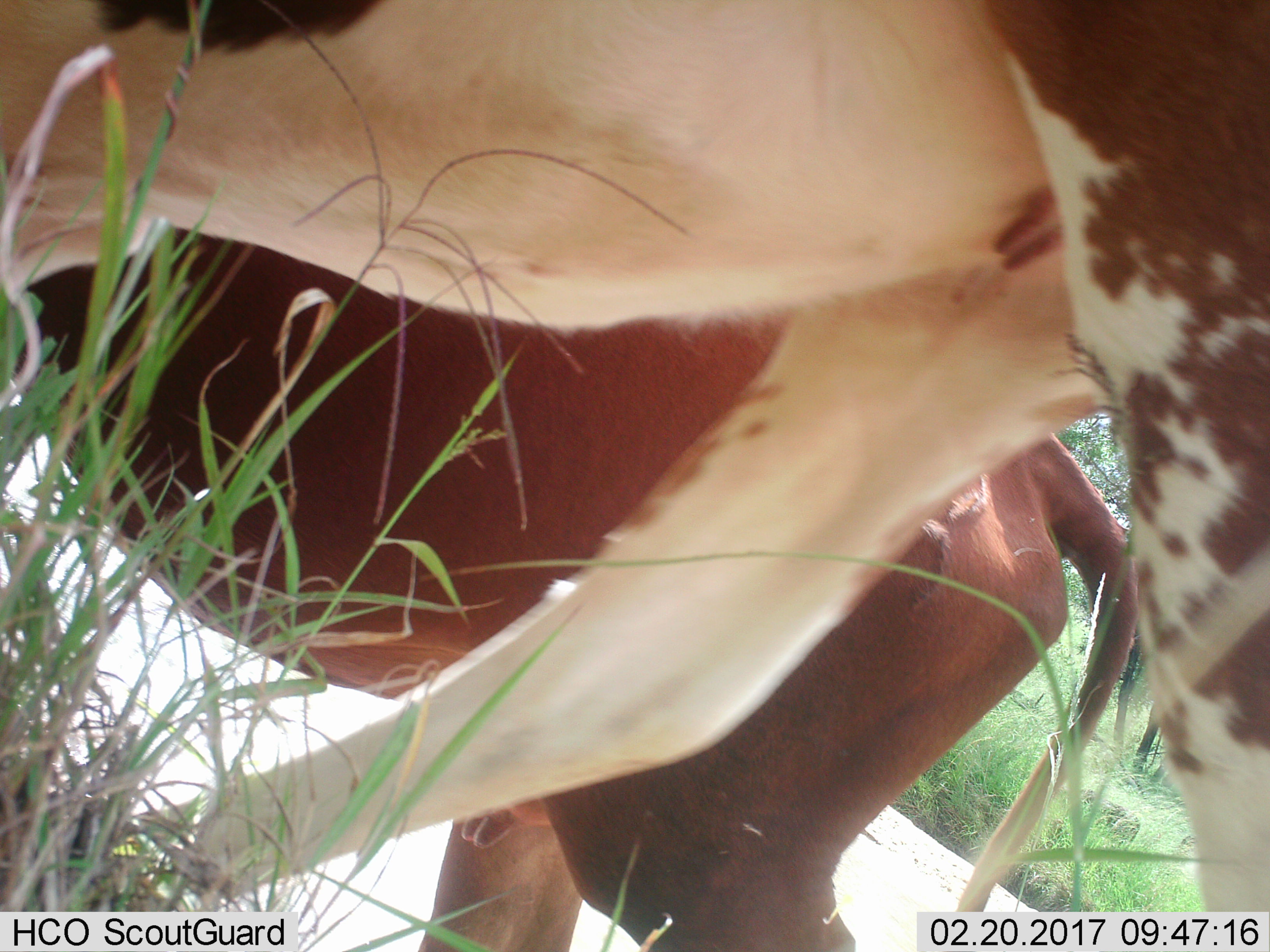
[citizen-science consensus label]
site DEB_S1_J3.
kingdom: Animalia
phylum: Chordata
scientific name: Vertebrata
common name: domestic animal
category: domesticanimal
Domesticanimal (domestic animal) (Vertebrata), count 2. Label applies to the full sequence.